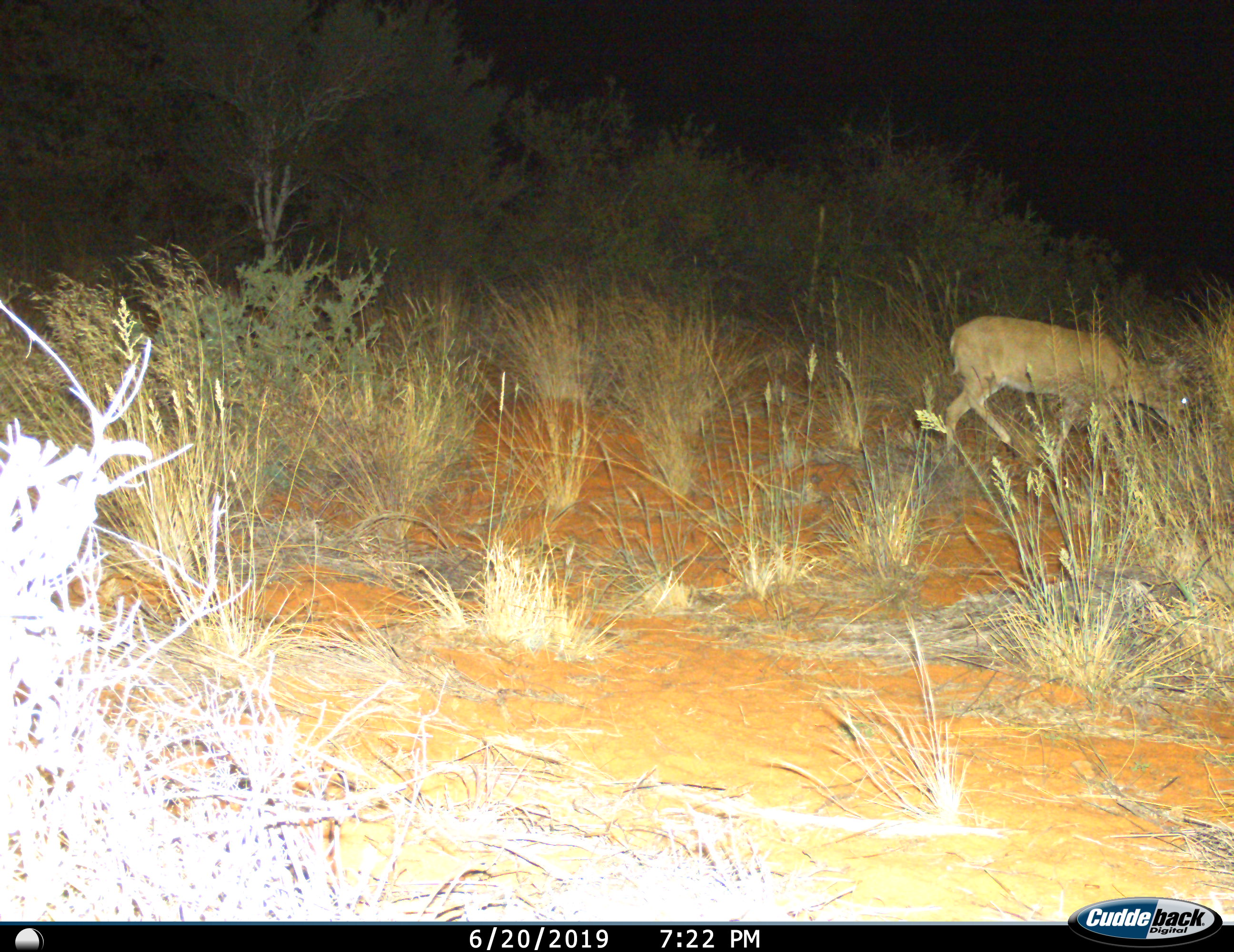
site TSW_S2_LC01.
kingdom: Animalia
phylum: Chordata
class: Mammalia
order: Artiodactyla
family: Bovidae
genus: Sylvicapra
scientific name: Sylvicapra grimmia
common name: common duiker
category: duikercommongrey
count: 1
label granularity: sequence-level